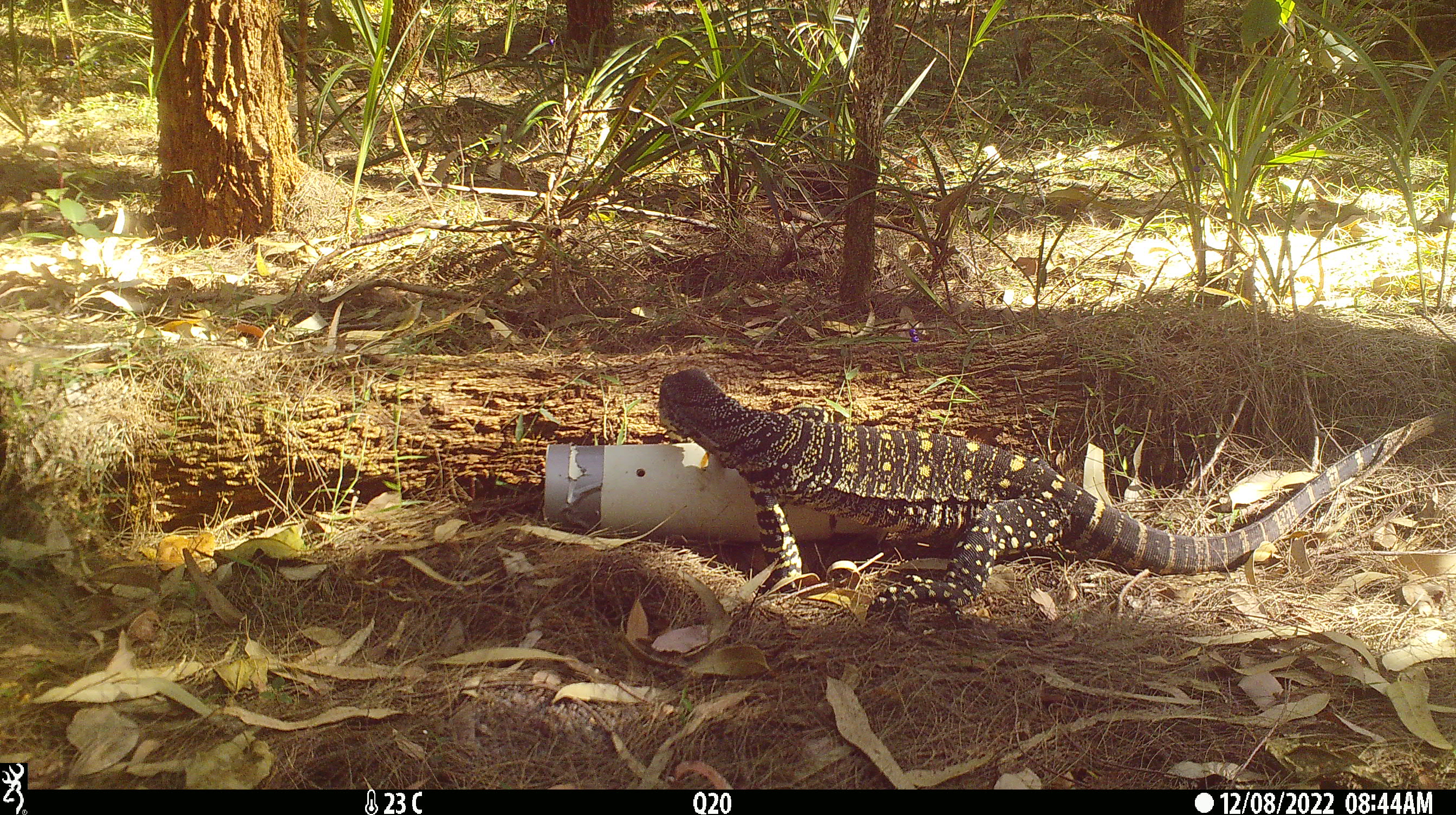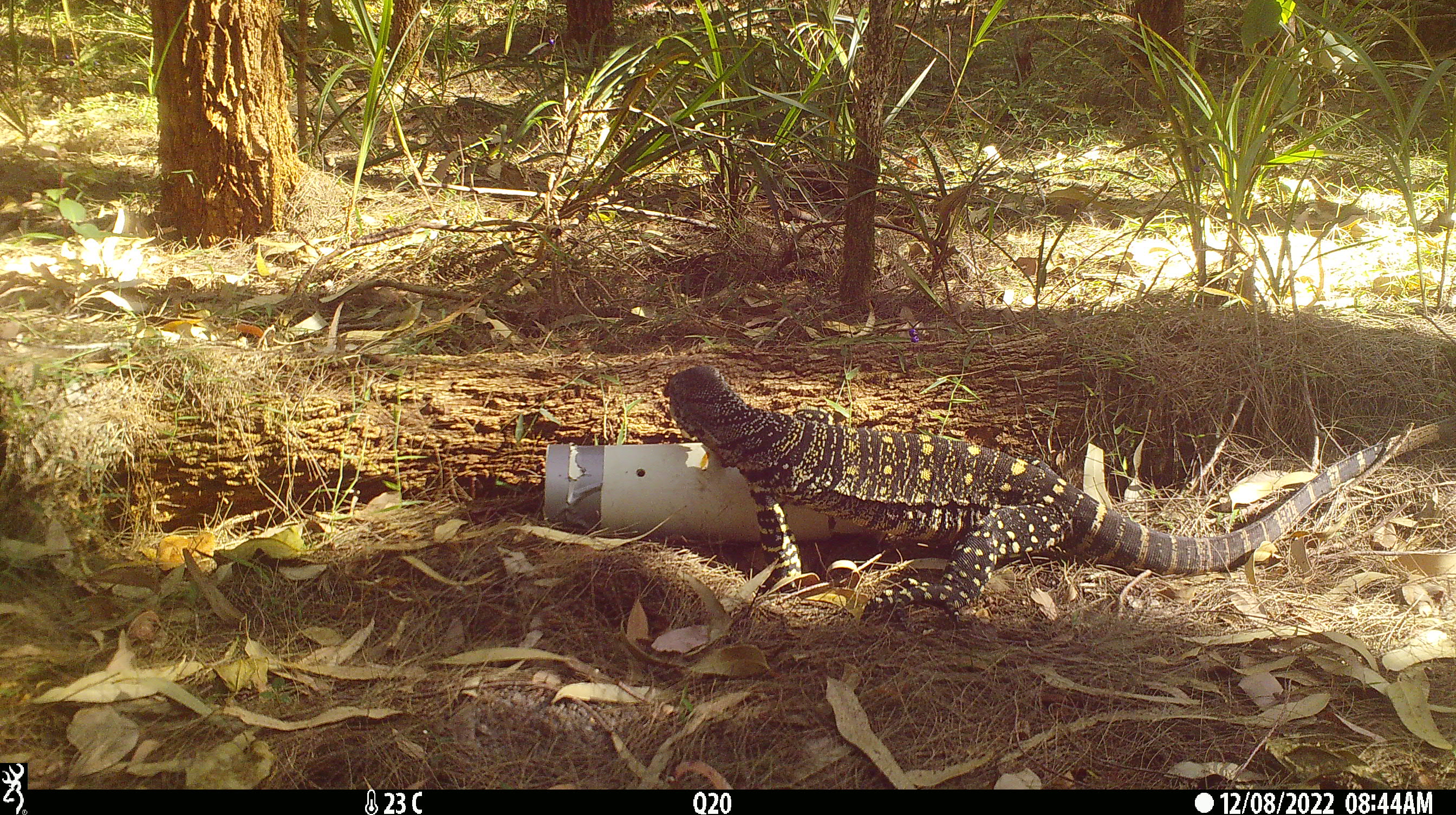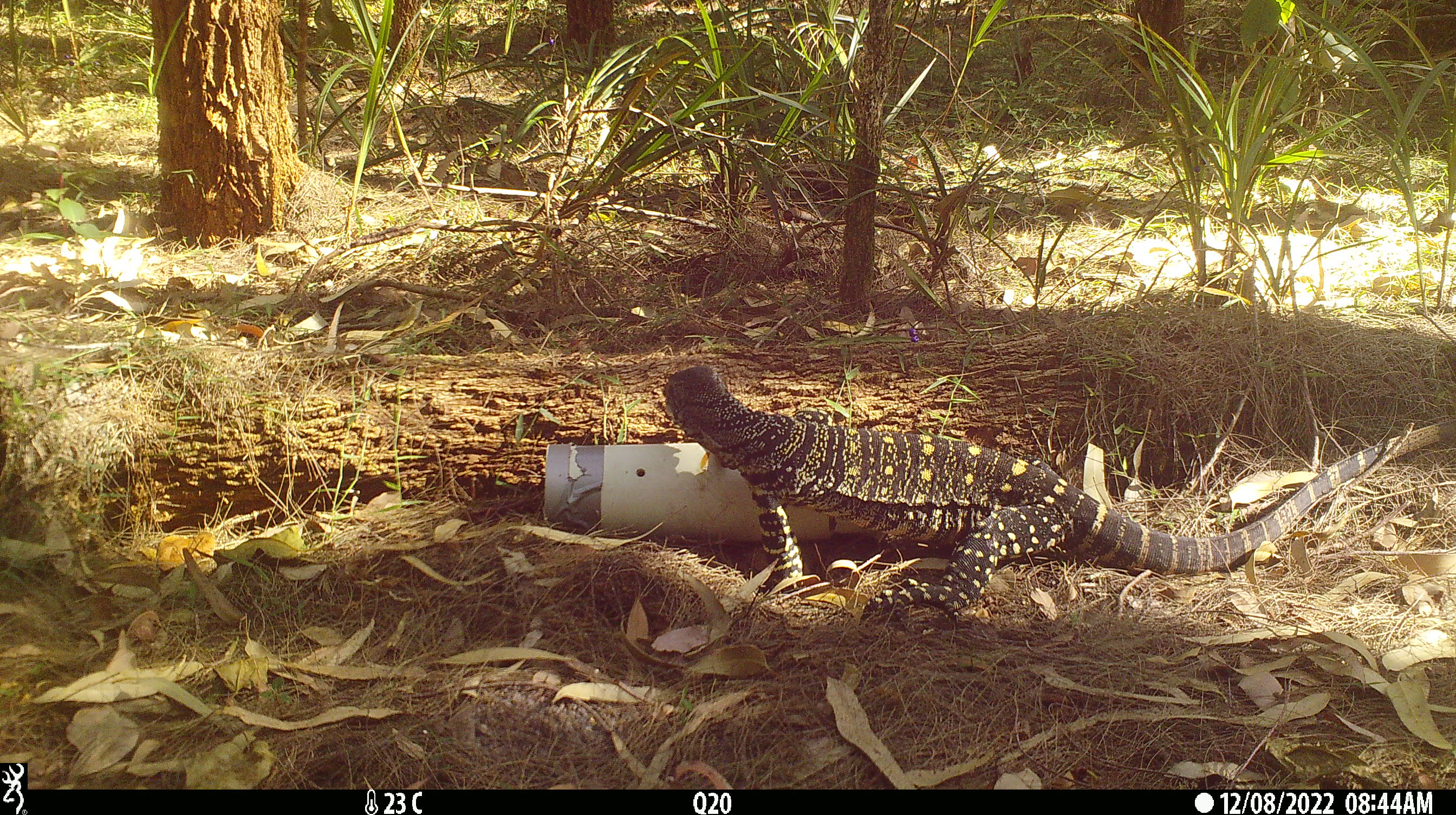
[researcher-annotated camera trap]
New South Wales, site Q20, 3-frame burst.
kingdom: Animalia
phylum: Chordata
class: Reptilia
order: Squamata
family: Varanidae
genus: Varanus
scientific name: Varanus varius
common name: lace monitor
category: goanna